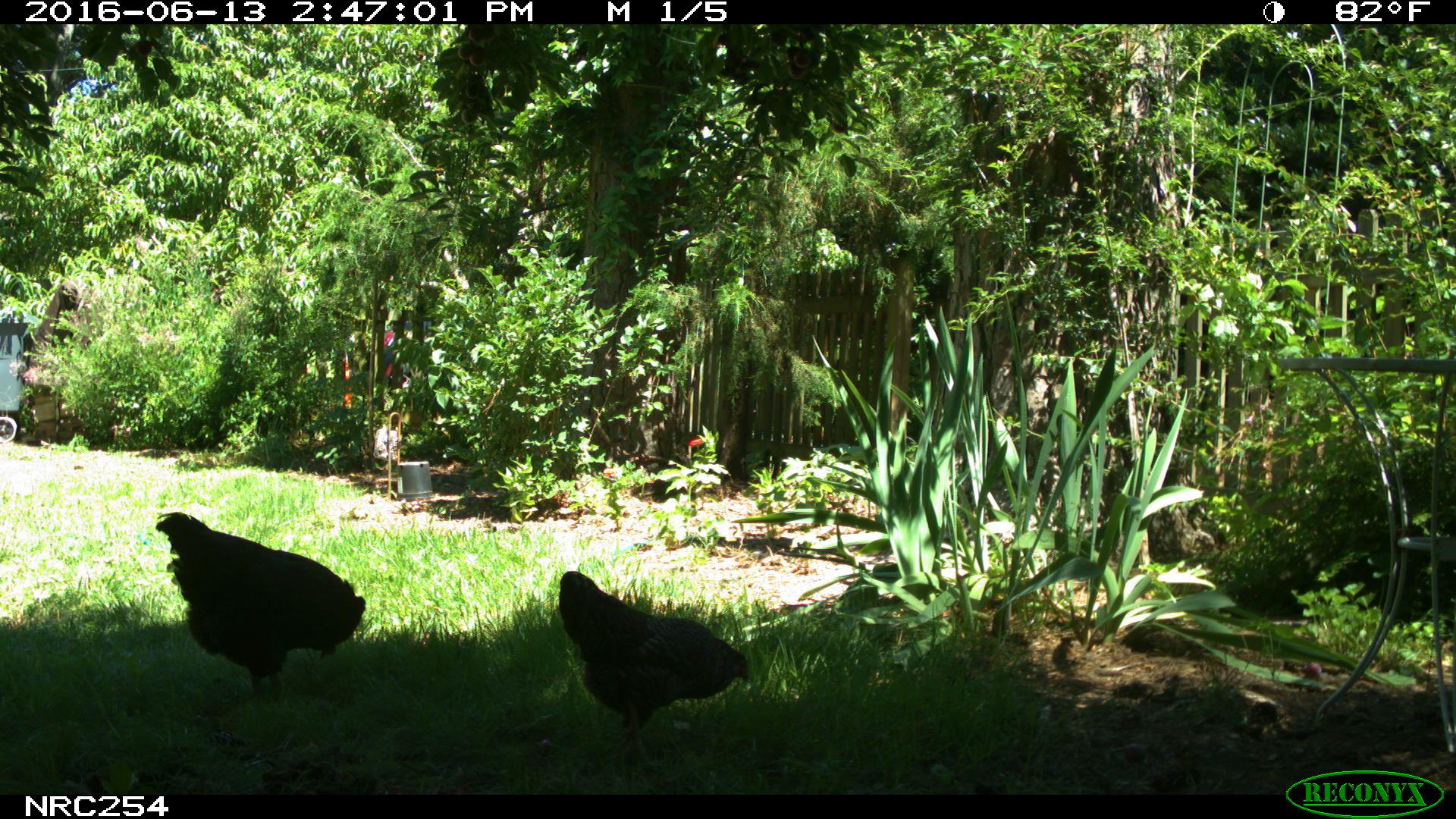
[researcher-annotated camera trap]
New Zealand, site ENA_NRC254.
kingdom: Animalia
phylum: Chordata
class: Aves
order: Galliformes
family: Phasianidae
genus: Gallus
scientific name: Gallus gallus domesticus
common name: chicken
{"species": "chicken (Gallus gallus domesticus)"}